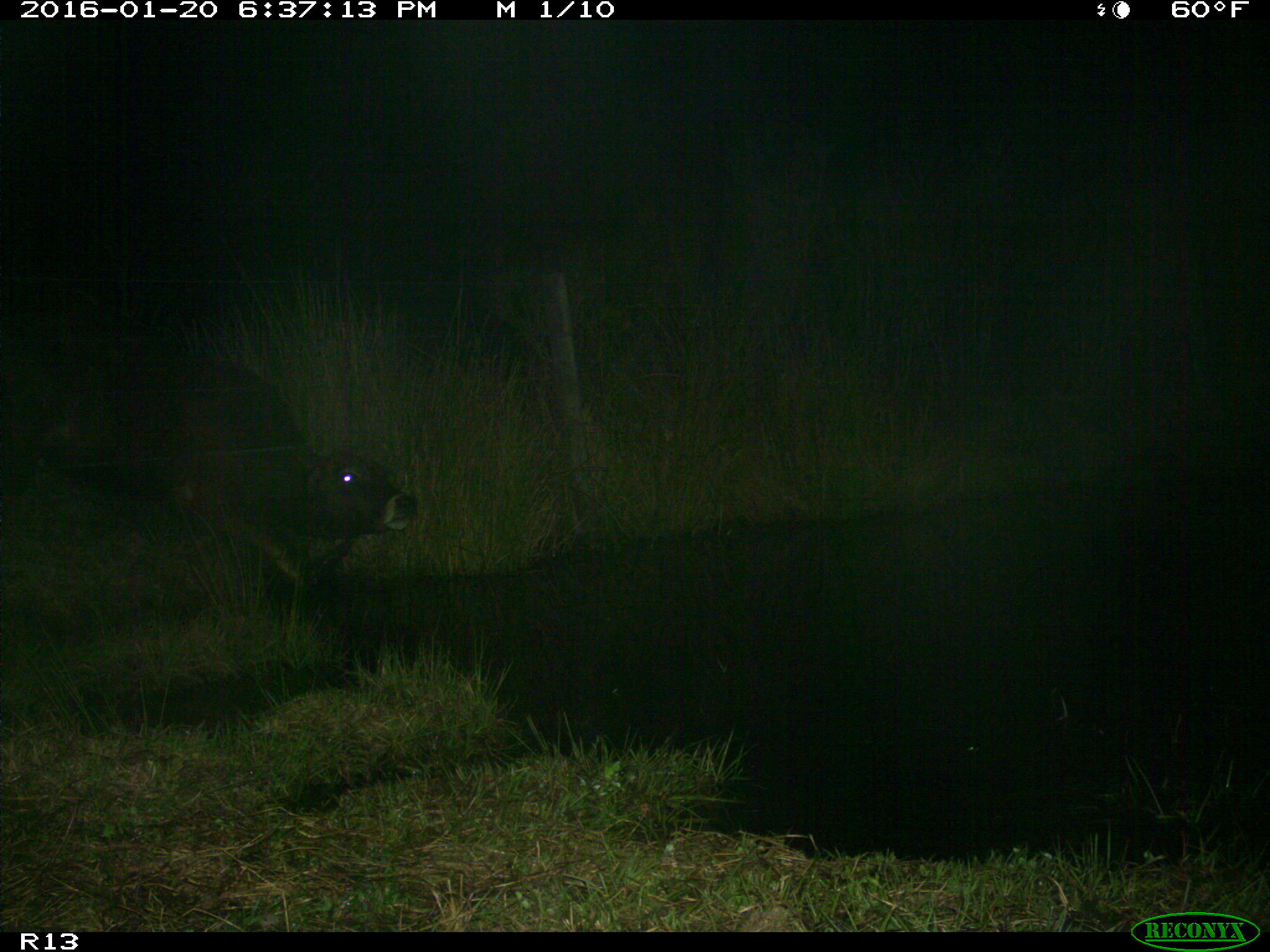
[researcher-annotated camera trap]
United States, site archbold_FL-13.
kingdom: Animalia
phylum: Chordata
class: Mammalia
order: Artiodactyla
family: Bovidae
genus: Bos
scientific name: Bos taurus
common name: domestic cow